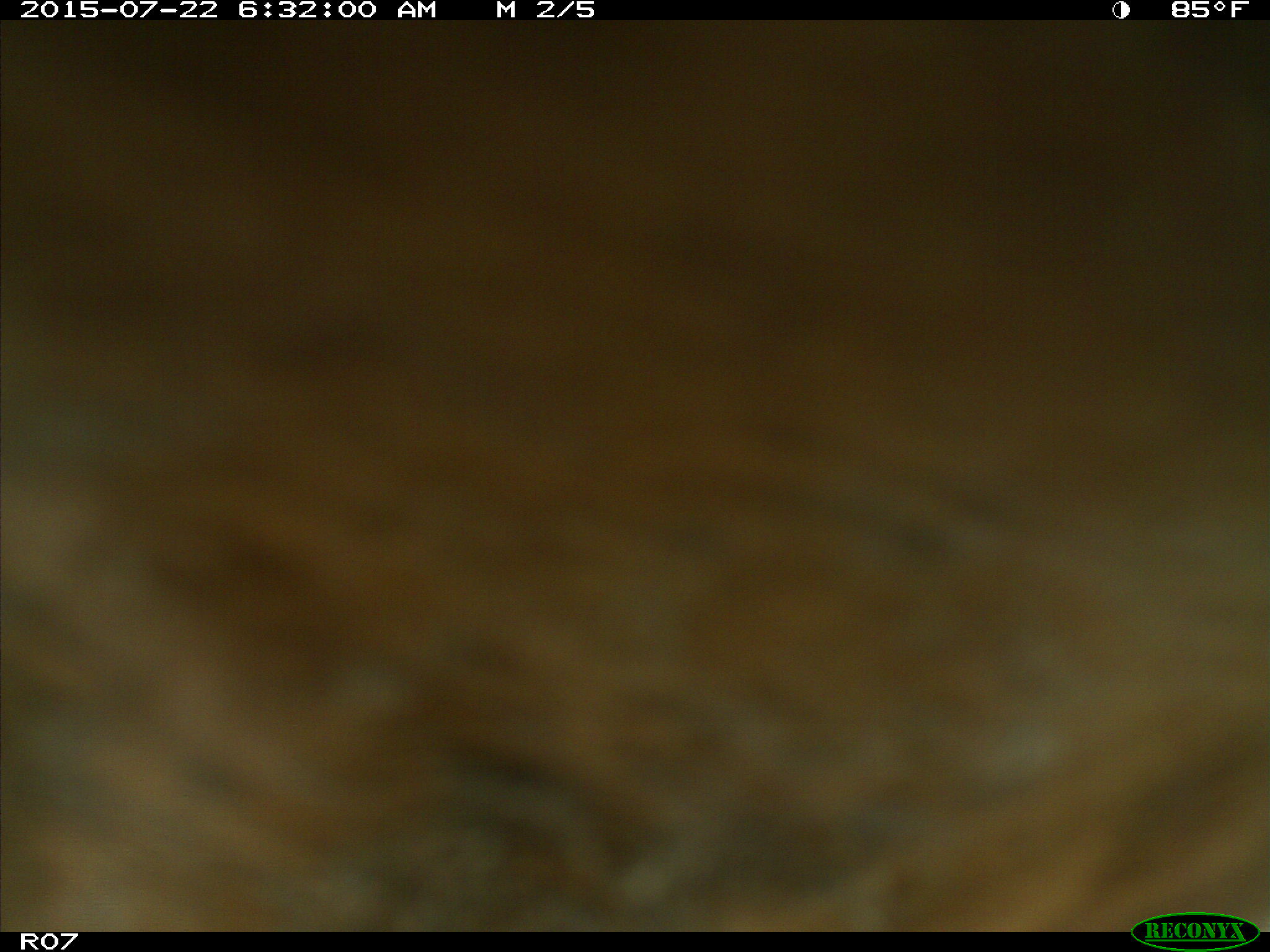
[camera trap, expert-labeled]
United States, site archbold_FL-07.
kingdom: Animalia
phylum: Chordata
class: Mammalia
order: Artiodactyla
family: Bovidae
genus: Bos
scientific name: Bos taurus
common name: domestic cow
Bos taurus (domestic cow).